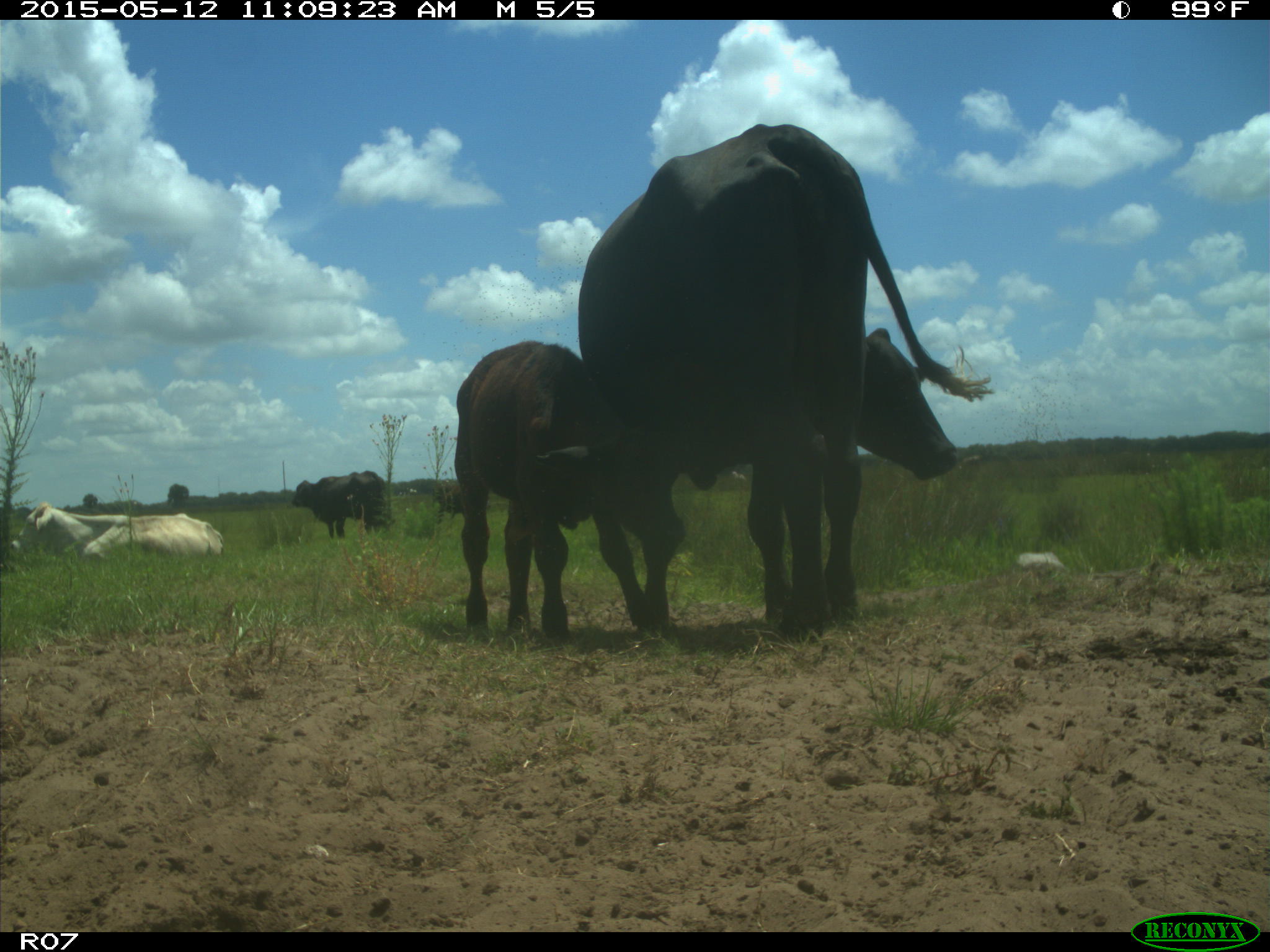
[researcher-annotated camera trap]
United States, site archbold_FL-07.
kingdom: Animalia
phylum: Chordata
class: Mammalia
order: Artiodactyla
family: Bovidae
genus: Bos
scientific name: Bos taurus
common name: domestic cow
Bos taurus (domestic cow).